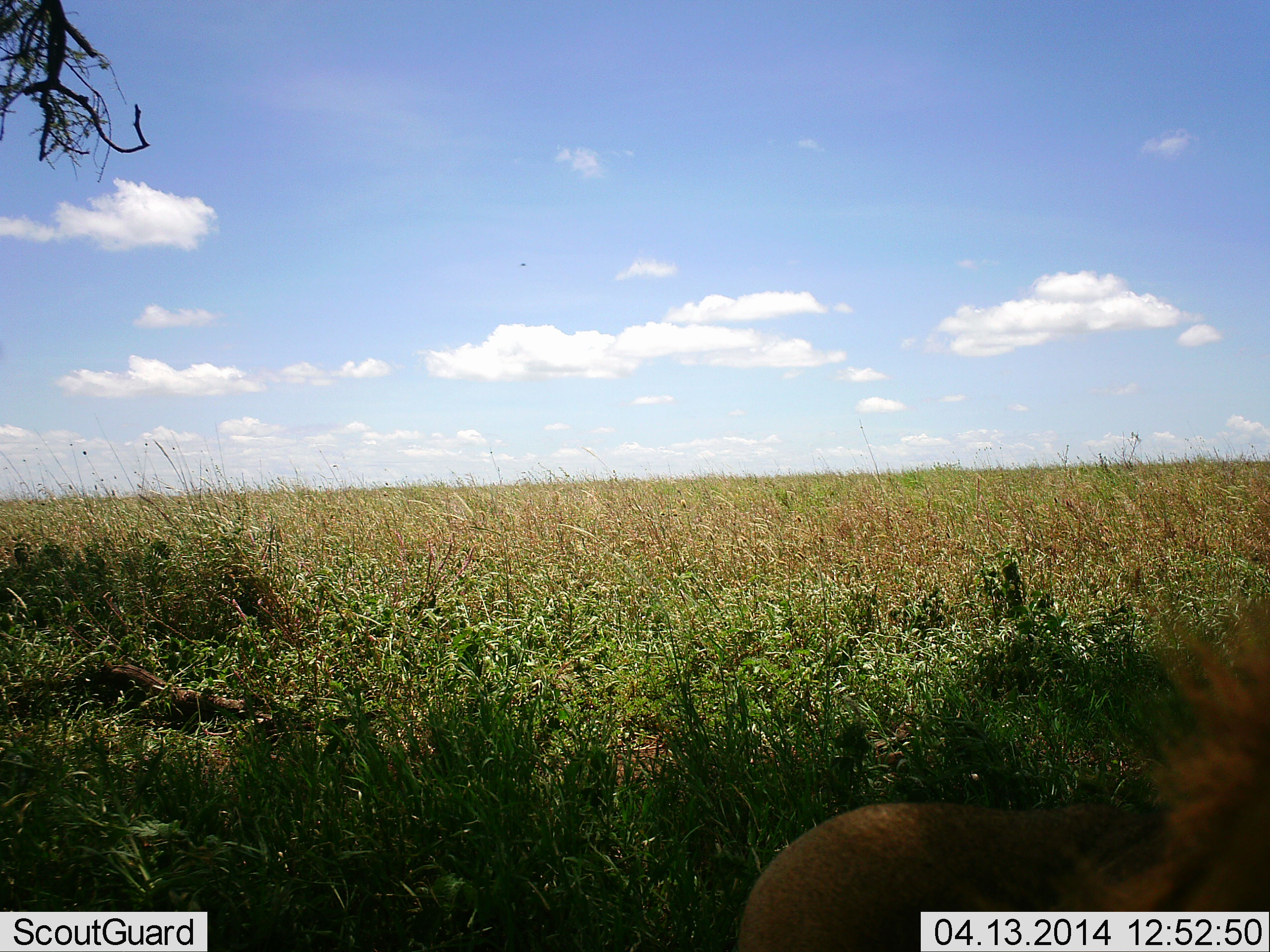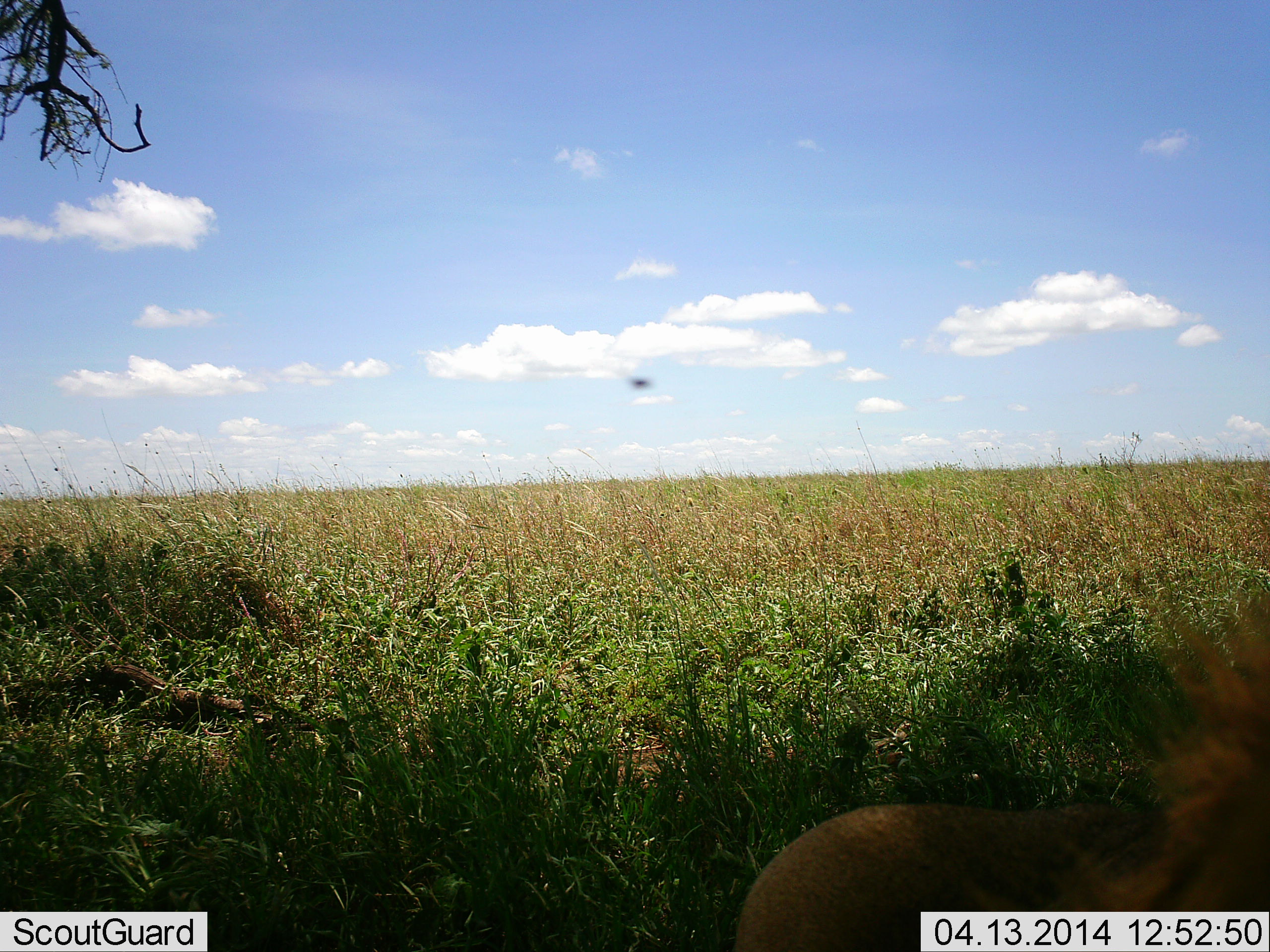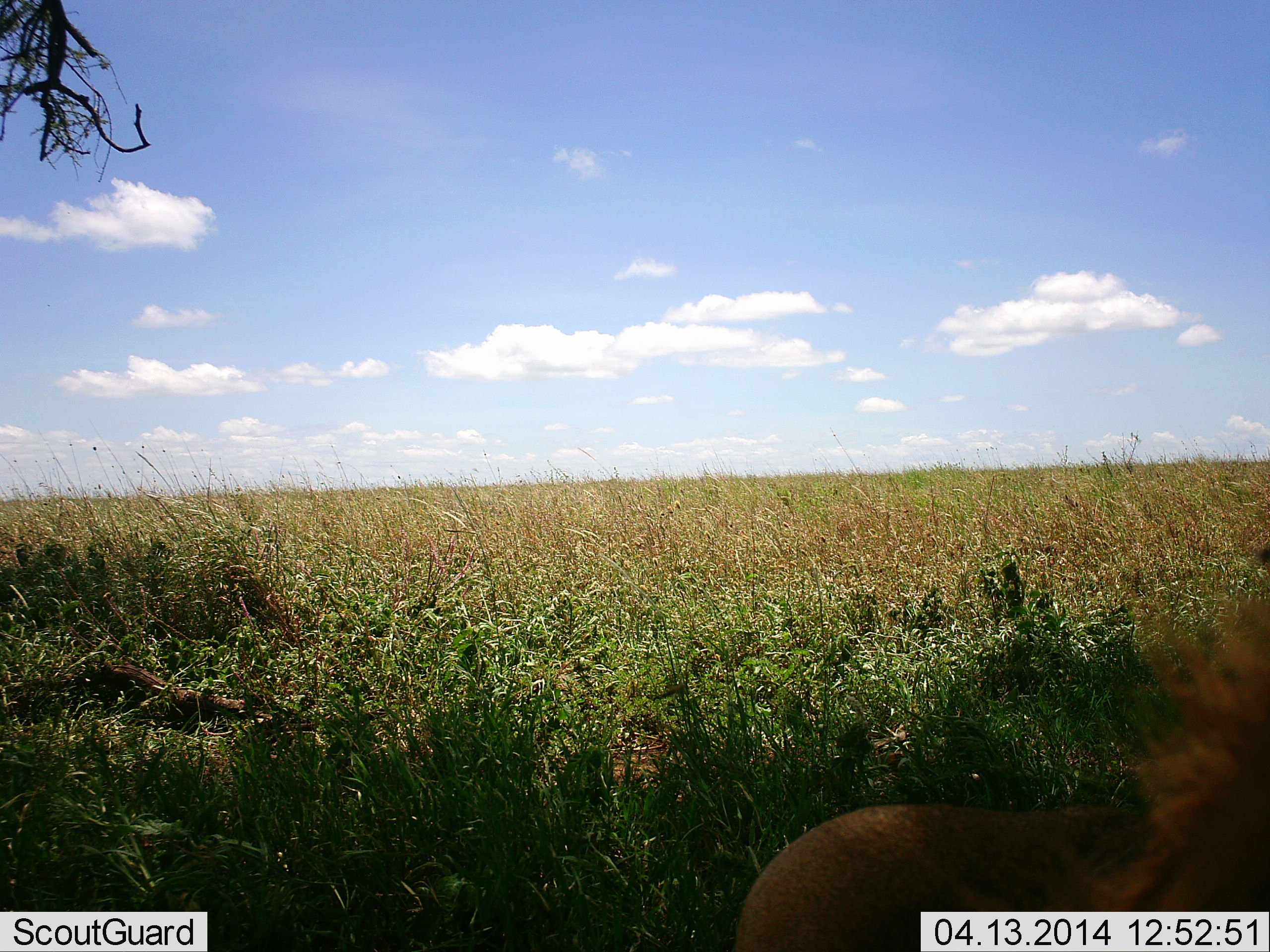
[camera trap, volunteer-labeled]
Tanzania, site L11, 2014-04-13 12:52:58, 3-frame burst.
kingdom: Animalia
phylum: Chordata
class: Mammalia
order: Carnivora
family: Felidae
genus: Panthera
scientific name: Panthera leo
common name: lion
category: lionmale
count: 1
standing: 10%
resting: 87%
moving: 3%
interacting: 0%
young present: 0%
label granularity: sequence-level